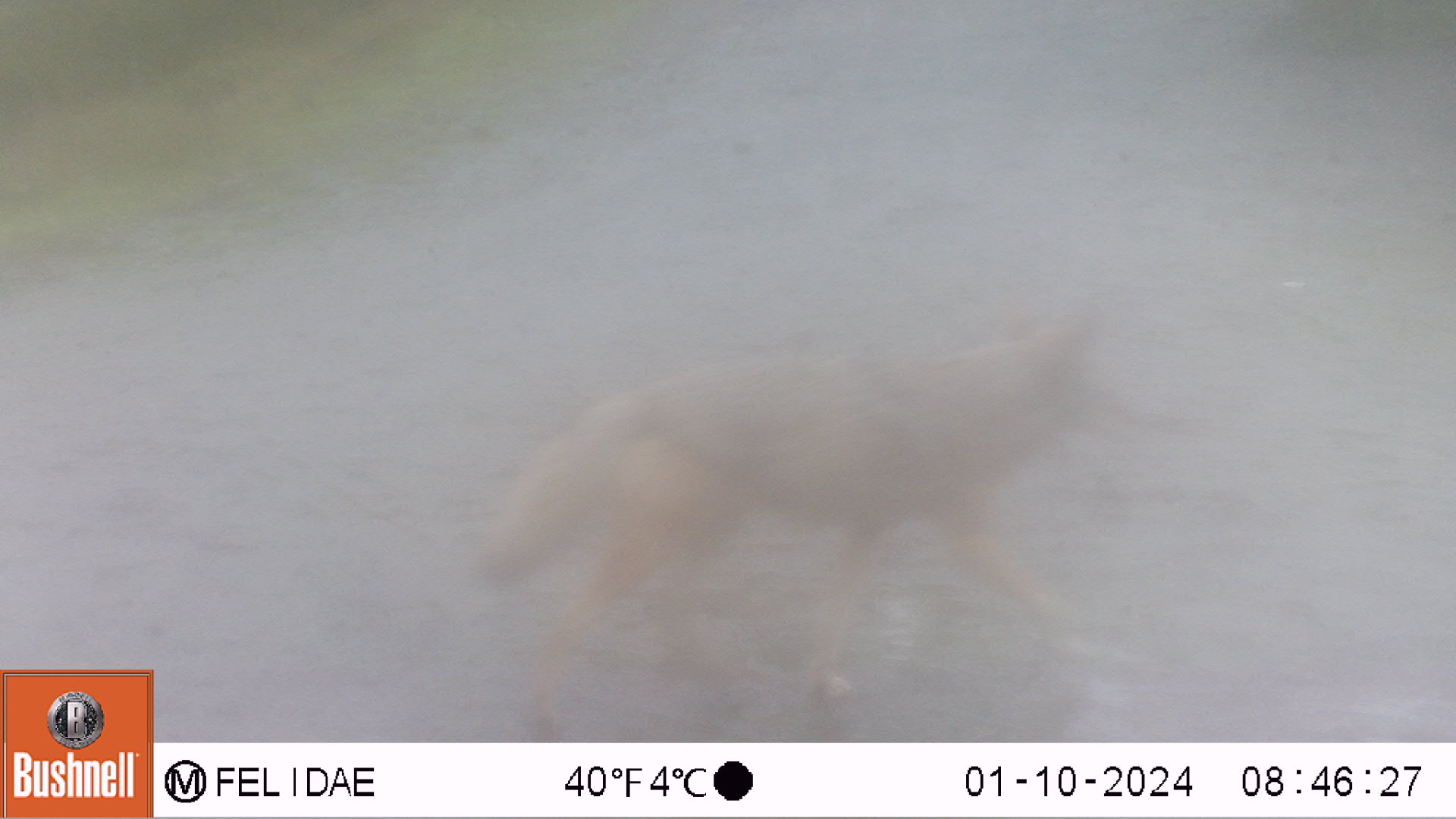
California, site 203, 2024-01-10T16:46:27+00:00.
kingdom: Animalia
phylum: Chordata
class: Mammalia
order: Carnivora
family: Canidae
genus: Canis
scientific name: Canis latrans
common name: coyote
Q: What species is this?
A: Coyote (Canis latrans).